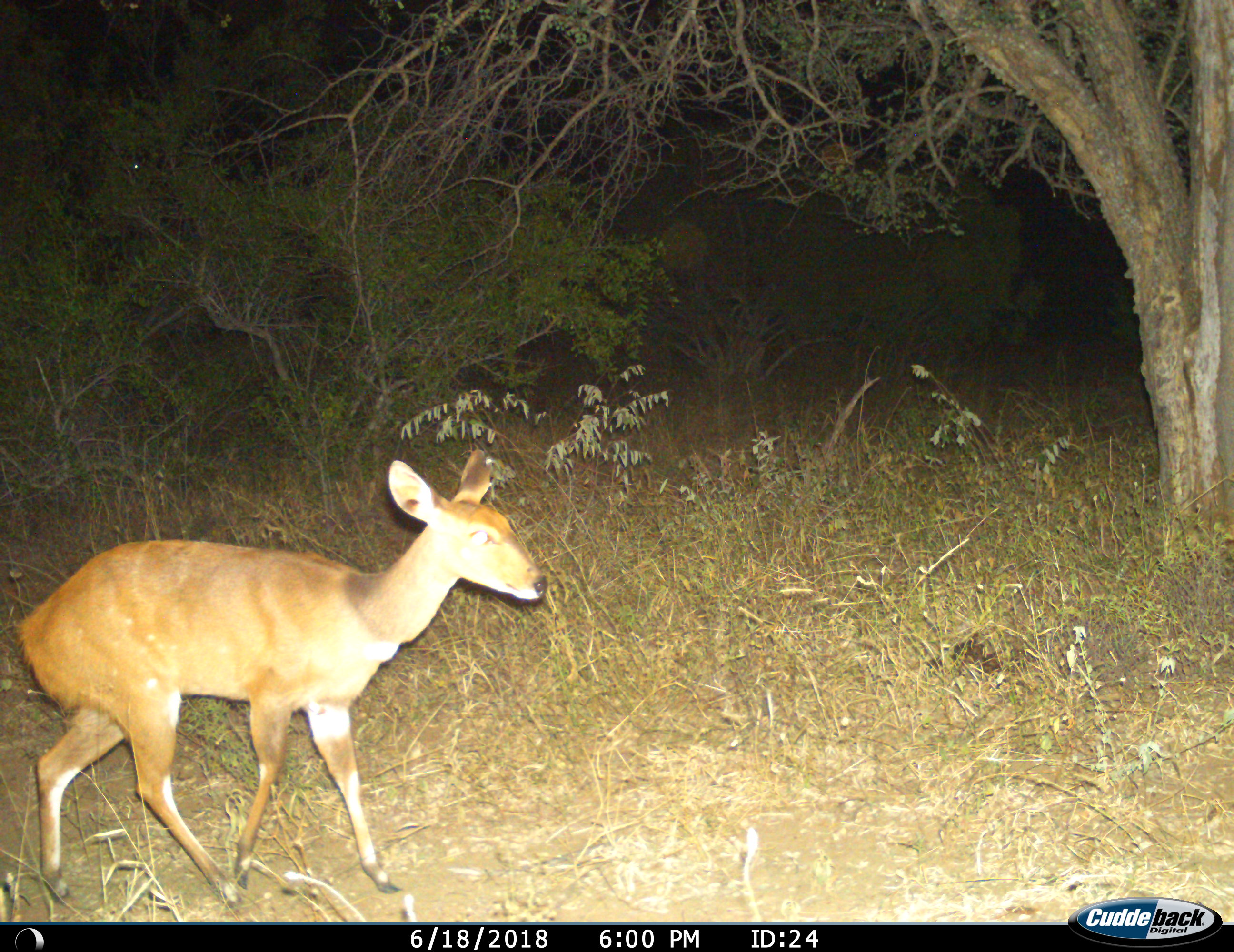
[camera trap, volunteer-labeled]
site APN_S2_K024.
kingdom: Animalia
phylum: Chordata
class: Mammalia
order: Artiodactyla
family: Bovidae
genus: Tragelaphus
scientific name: Tragelaphus scriptus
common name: bushbuck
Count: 1.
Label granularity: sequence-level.